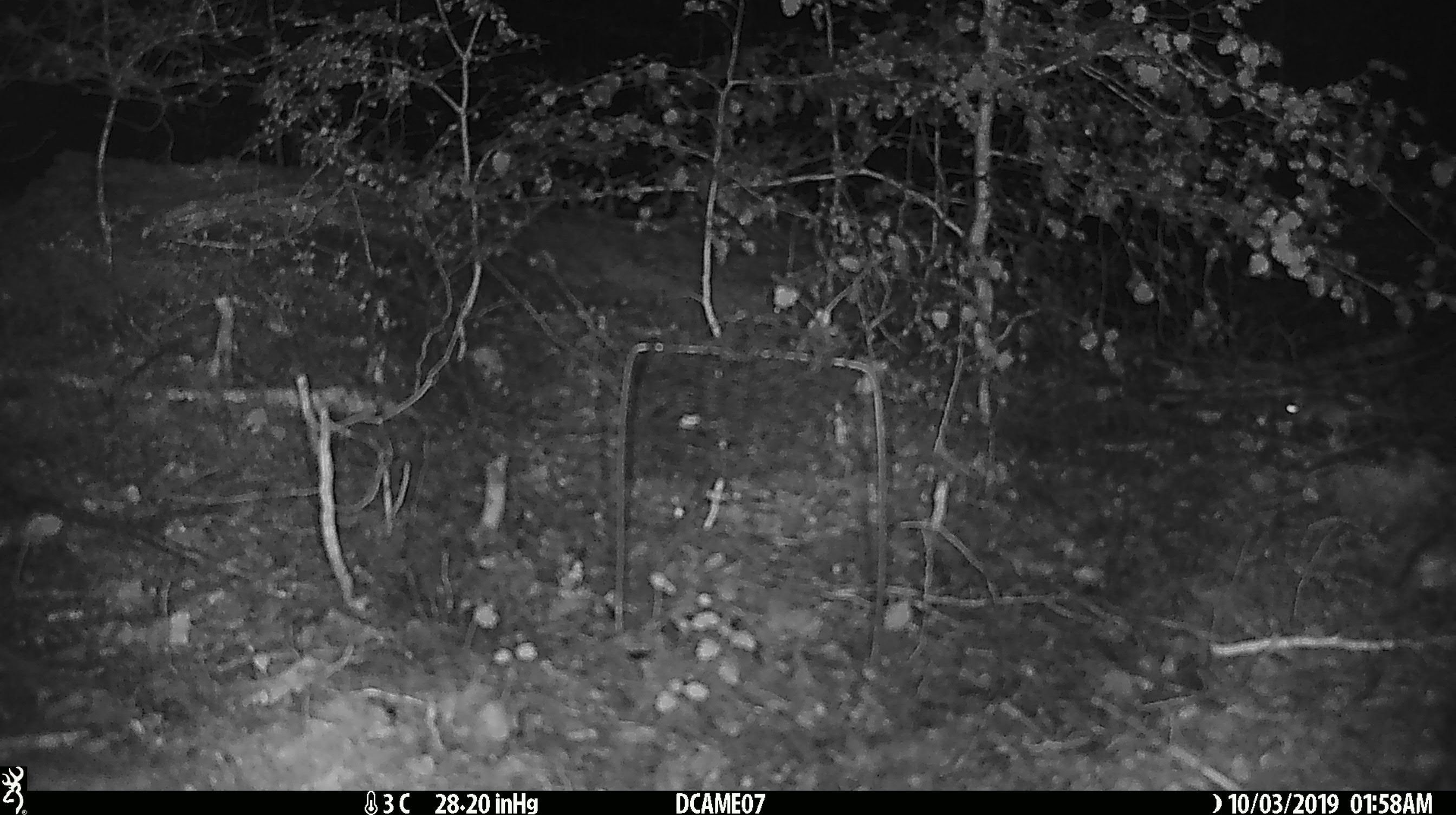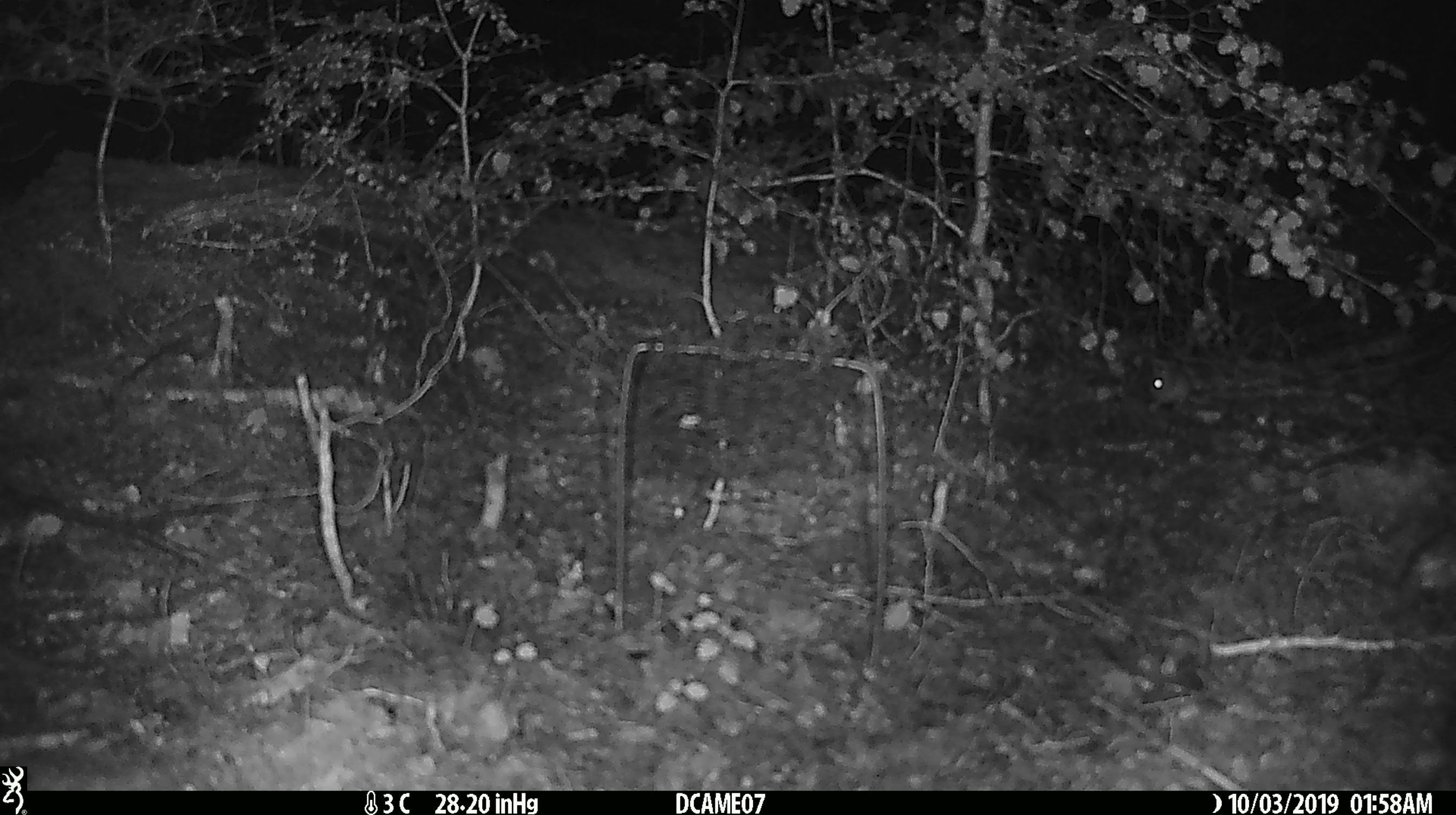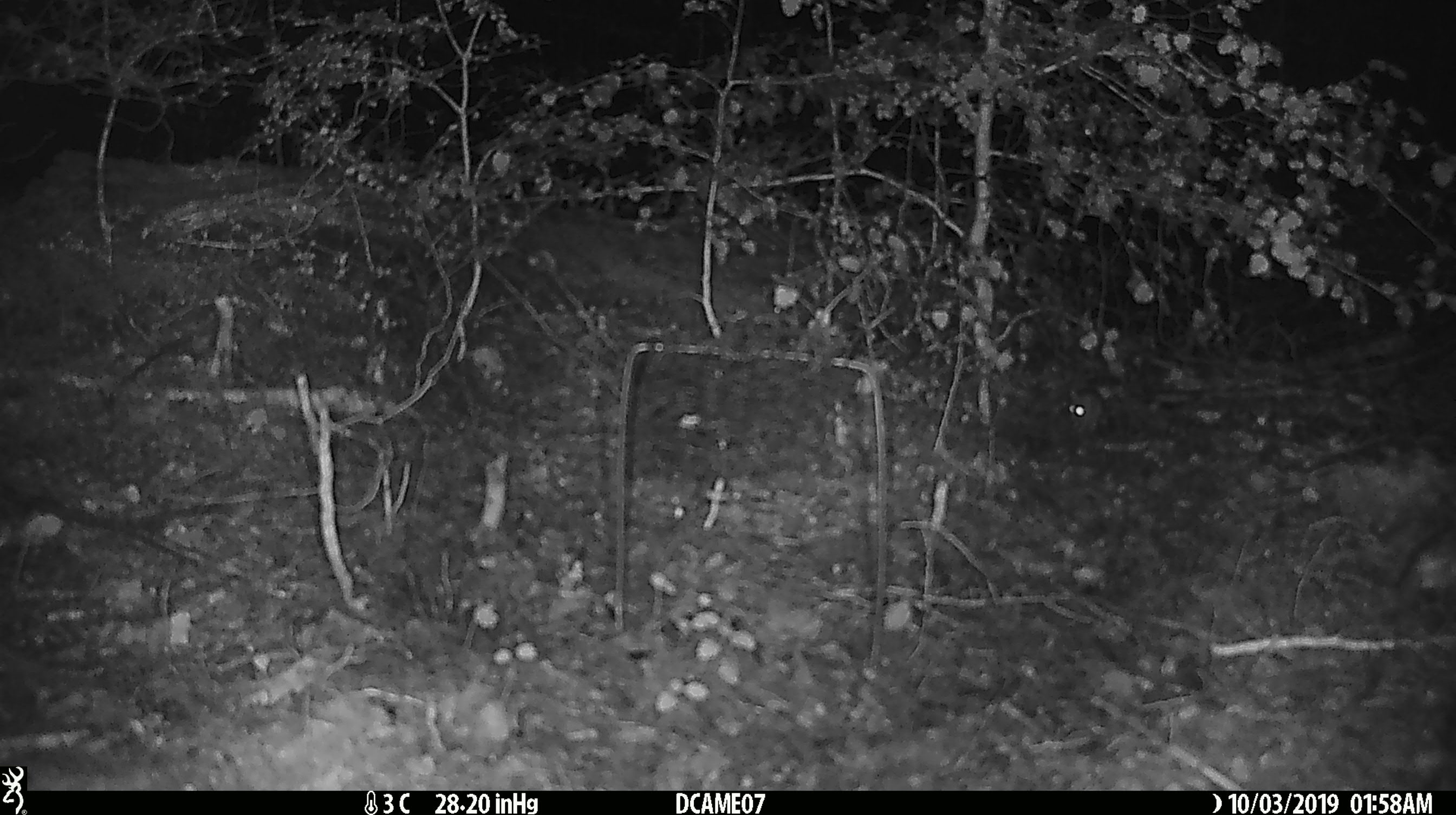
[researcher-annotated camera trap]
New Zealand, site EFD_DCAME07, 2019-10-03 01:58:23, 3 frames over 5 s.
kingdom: Animalia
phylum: Chordata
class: Mammalia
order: Rodentia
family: Muridae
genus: Mus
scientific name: Mus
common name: mouse